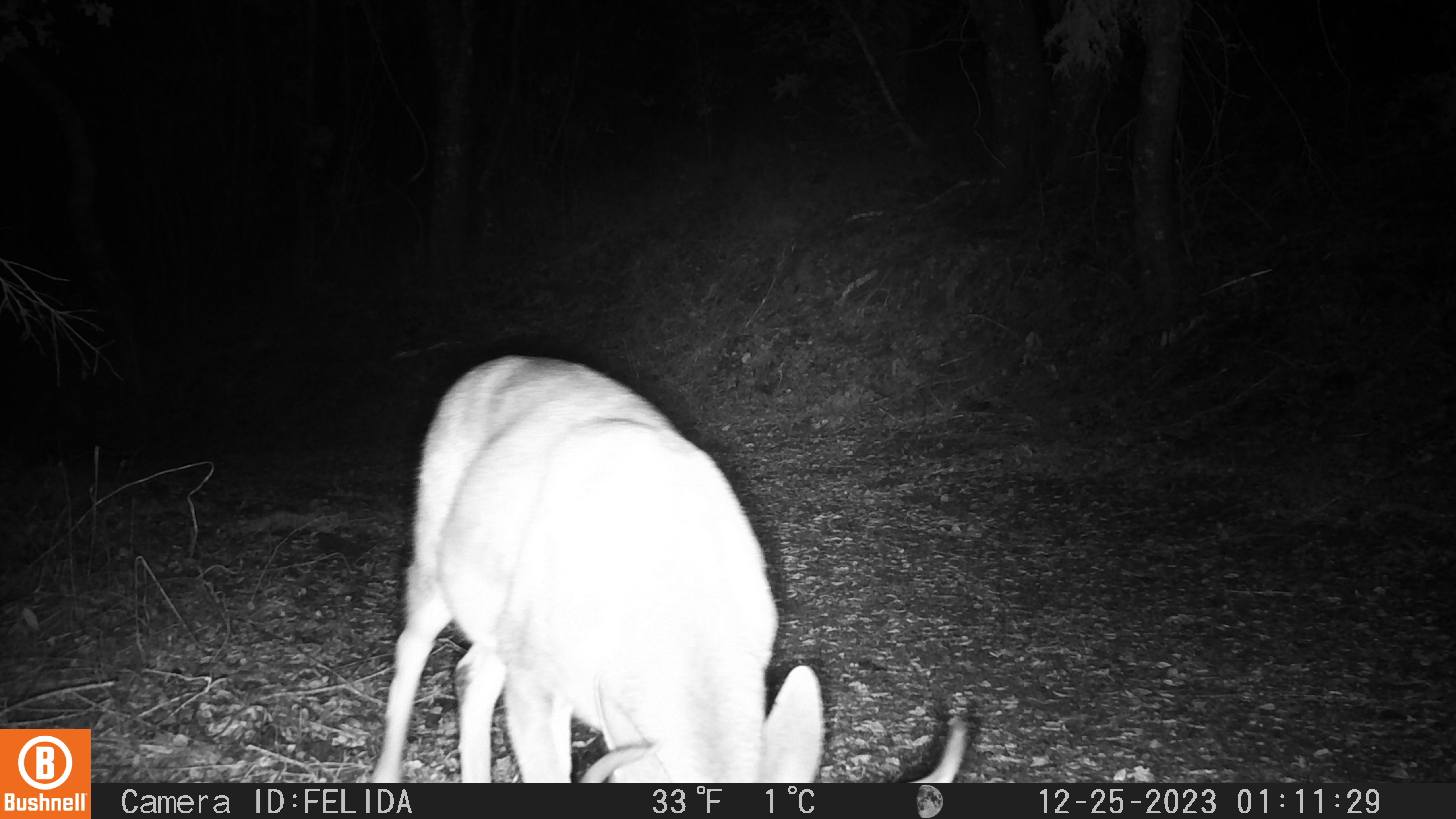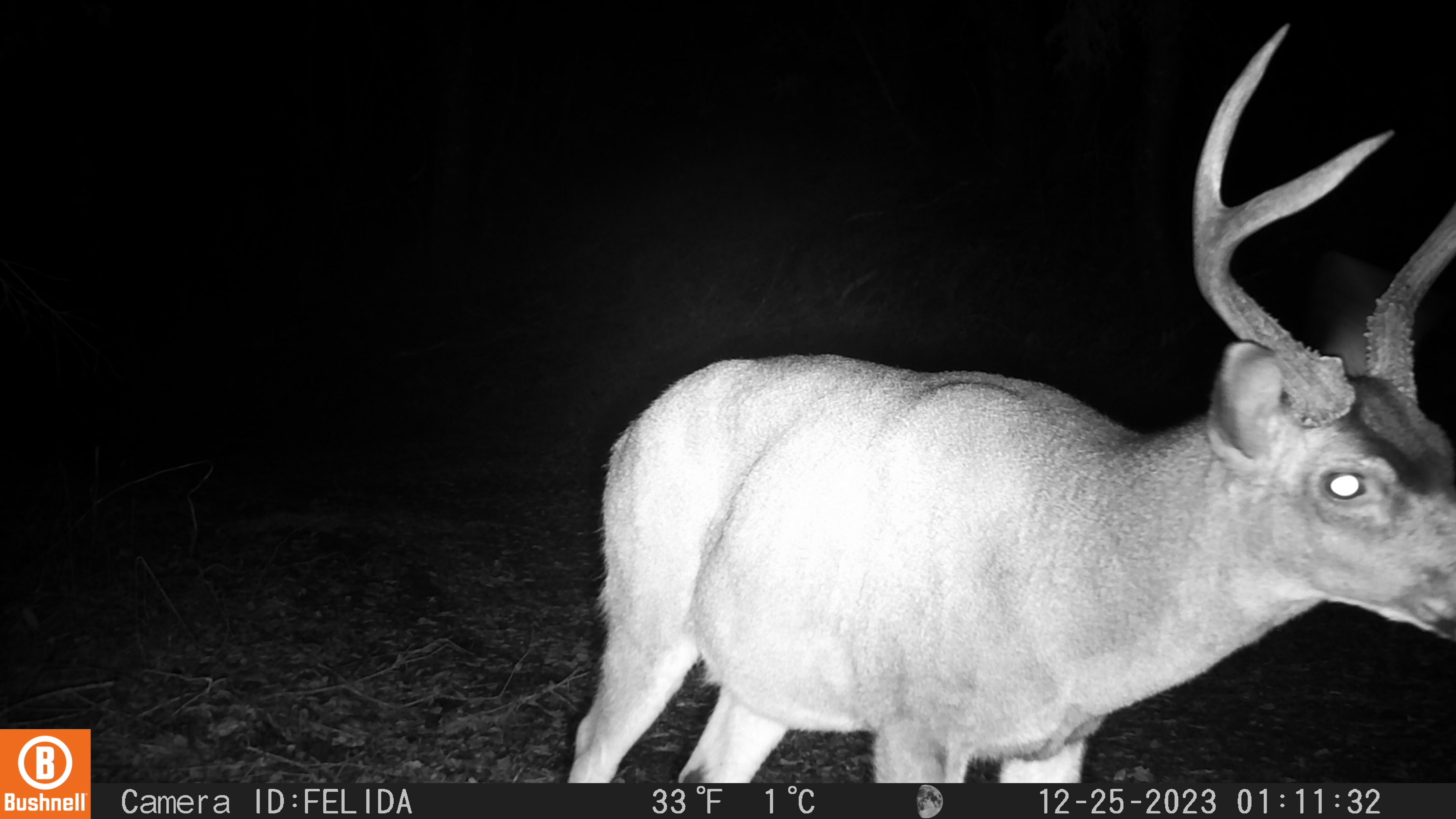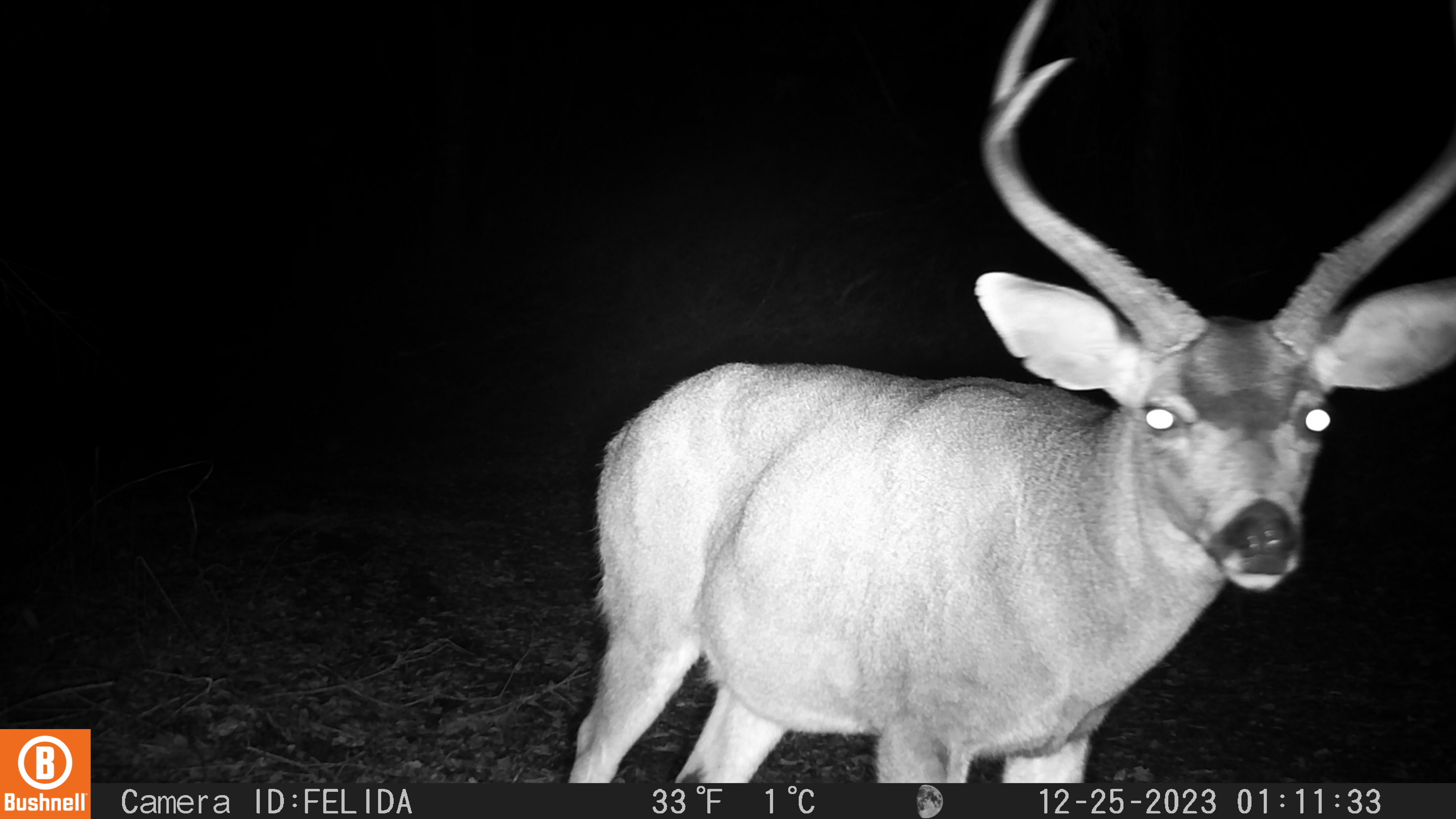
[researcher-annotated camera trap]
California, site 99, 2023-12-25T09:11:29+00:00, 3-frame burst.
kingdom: Animalia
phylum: Chordata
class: Mammalia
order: Artiodactyla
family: Cervidae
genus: Odocoileus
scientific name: Odocoileus hemionus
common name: mule deer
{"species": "mule deer (Odocoileus hemionus)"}